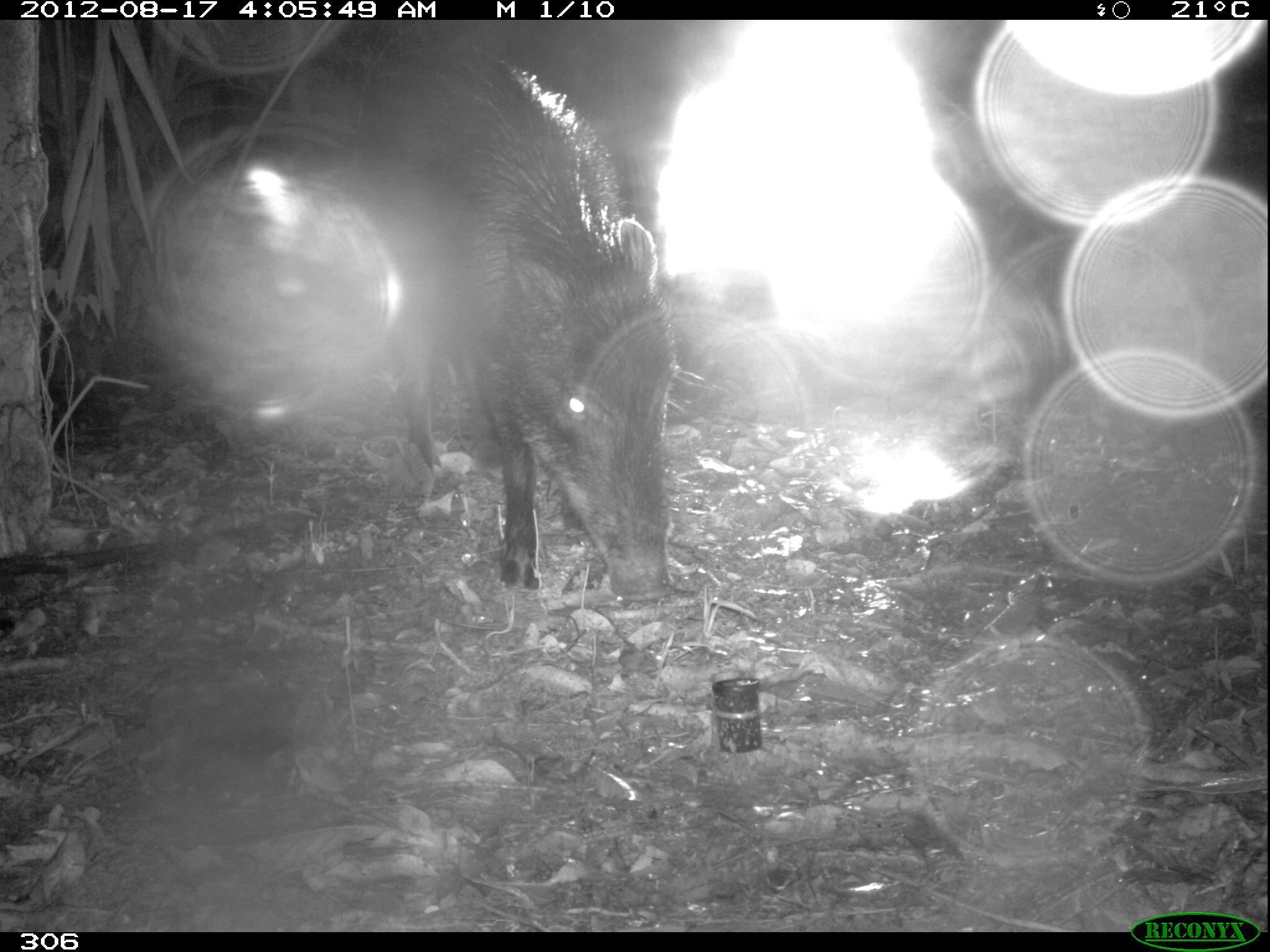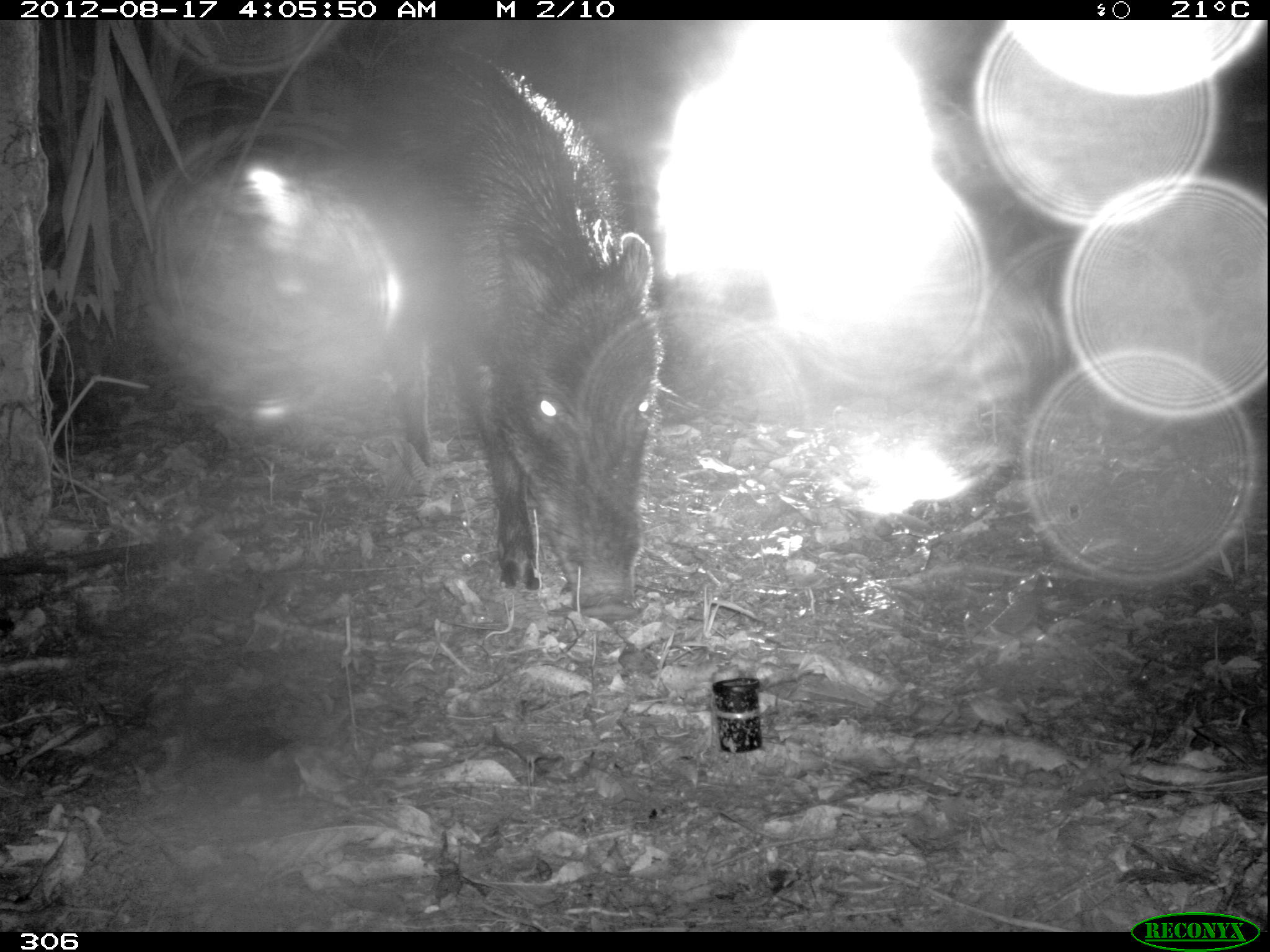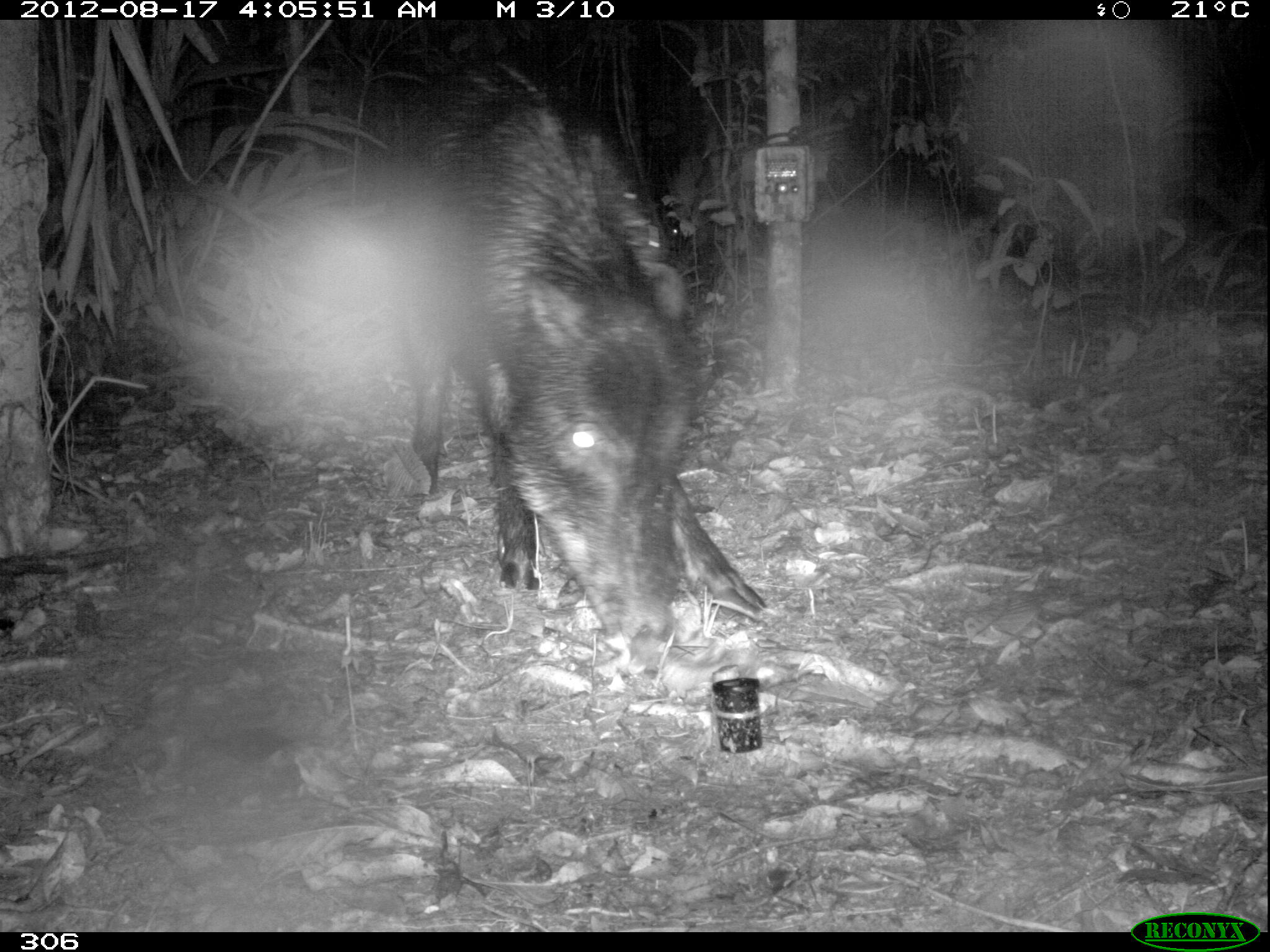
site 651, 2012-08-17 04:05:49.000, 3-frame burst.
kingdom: Animalia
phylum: Chordata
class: Mammalia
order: Artiodactyla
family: Tayassuidae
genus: Tayassu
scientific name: Tayassu pecari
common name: white-lipped peccary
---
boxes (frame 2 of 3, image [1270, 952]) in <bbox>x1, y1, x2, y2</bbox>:
tayassu pecari: <bbox>269, 30, 667, 622</bbox>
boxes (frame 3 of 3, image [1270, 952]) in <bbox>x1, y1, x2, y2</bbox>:
tayassu pecari: <bbox>404, 69, 762, 643</bbox>